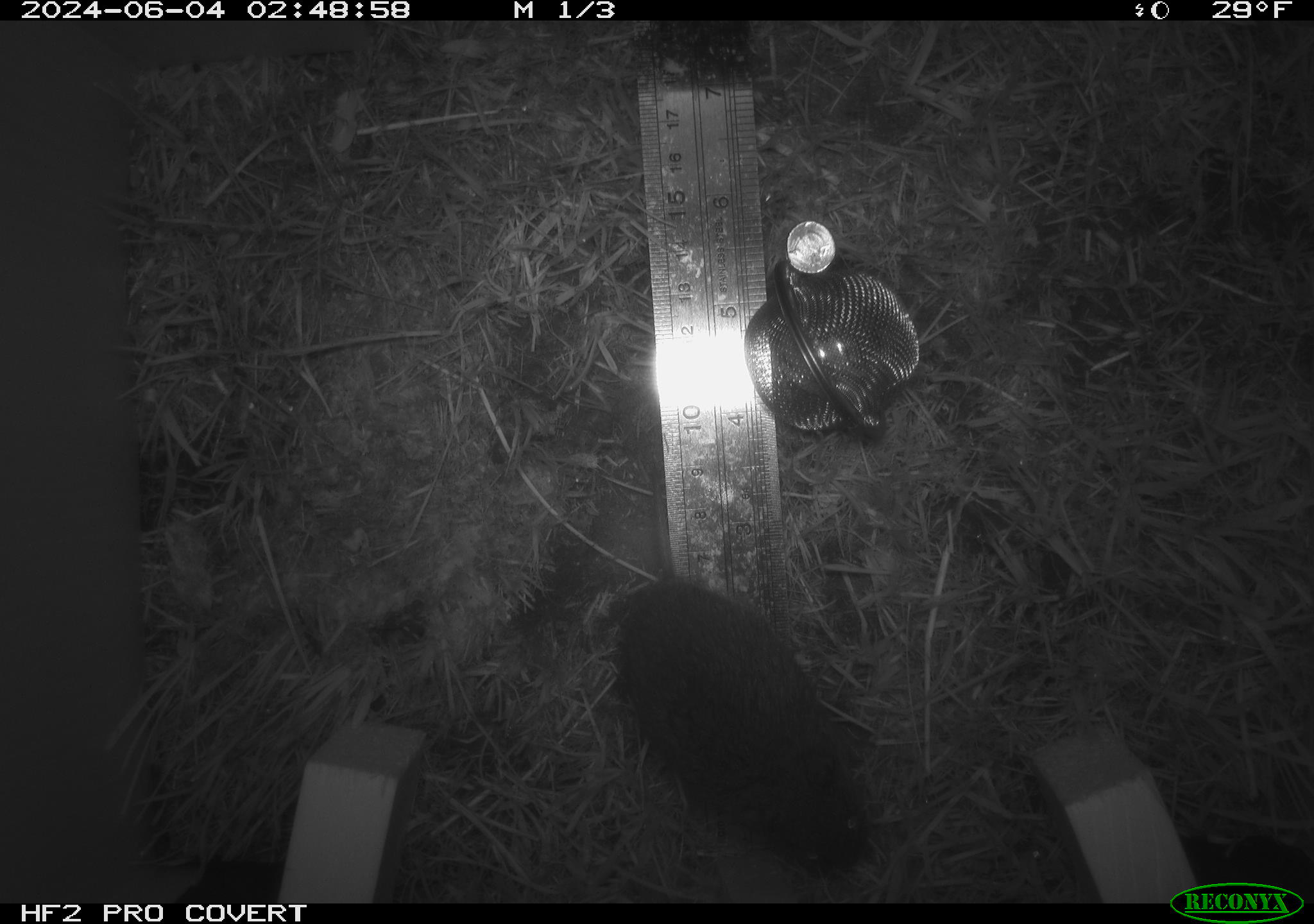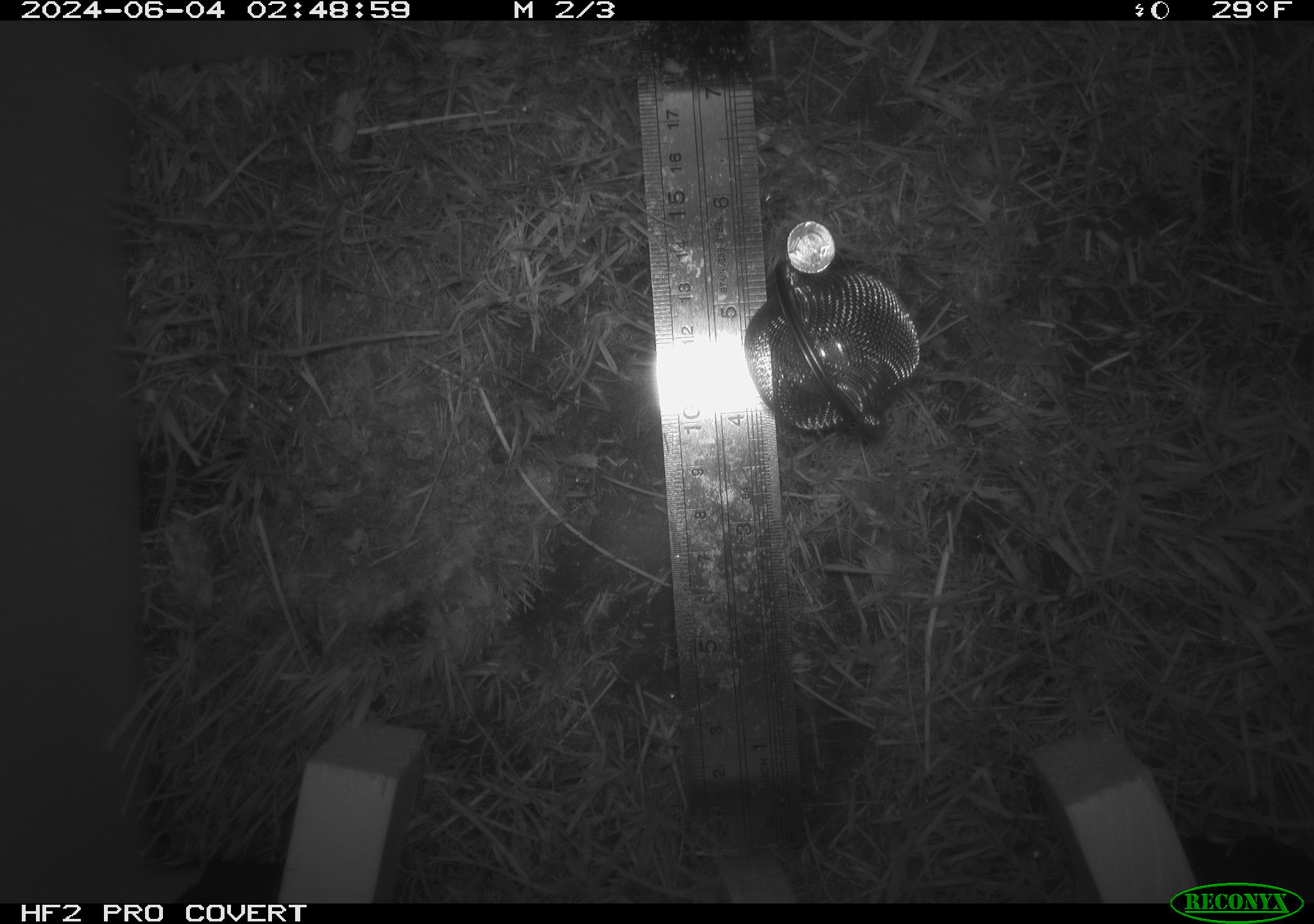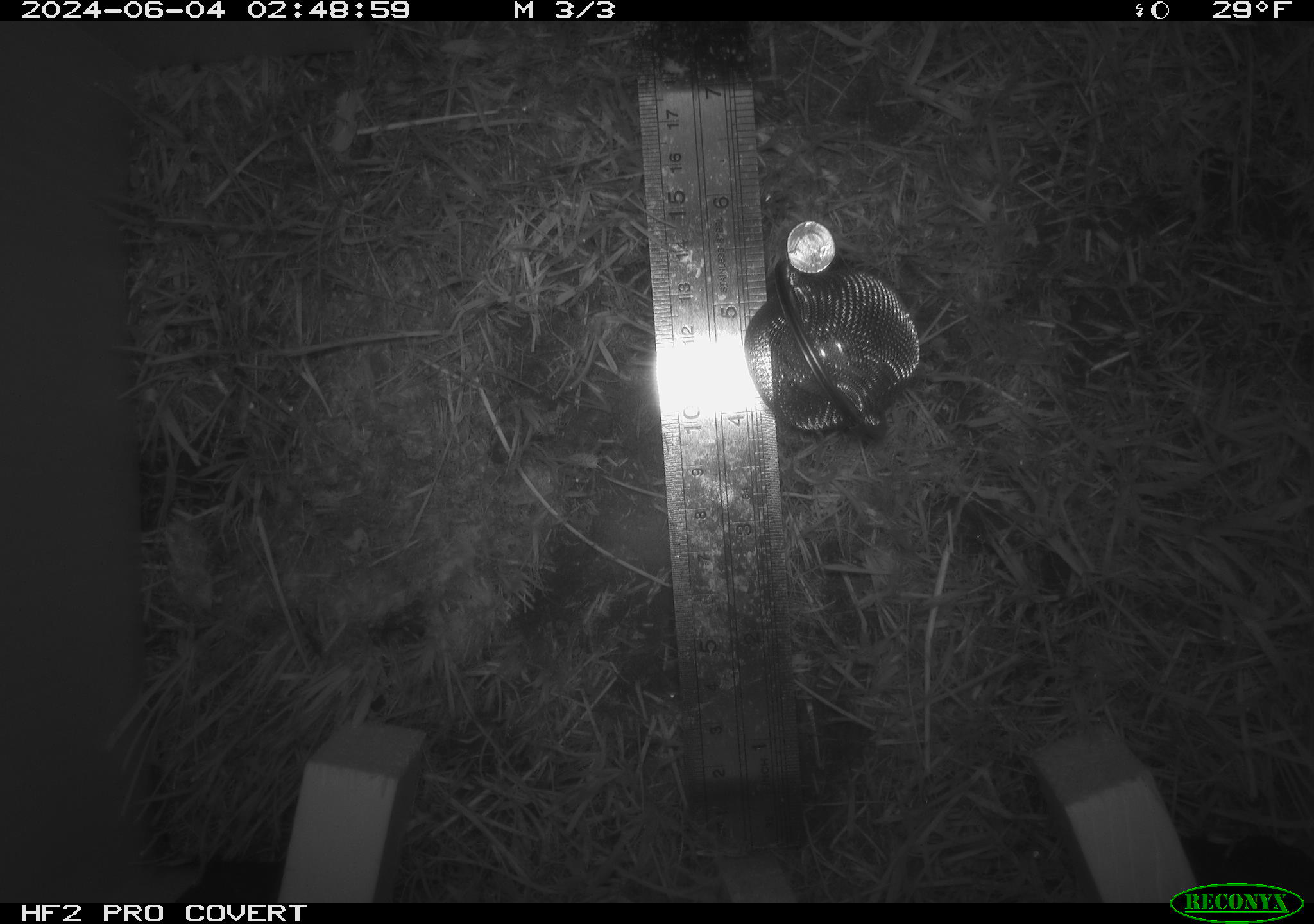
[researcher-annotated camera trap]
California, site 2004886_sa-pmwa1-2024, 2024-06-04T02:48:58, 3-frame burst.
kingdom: Animalia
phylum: Chordata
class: Mammalia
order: Rodentia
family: Cricetidae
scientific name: Arvicolinae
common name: voles, lemmings, and muskrats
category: arvicolinae subfamily